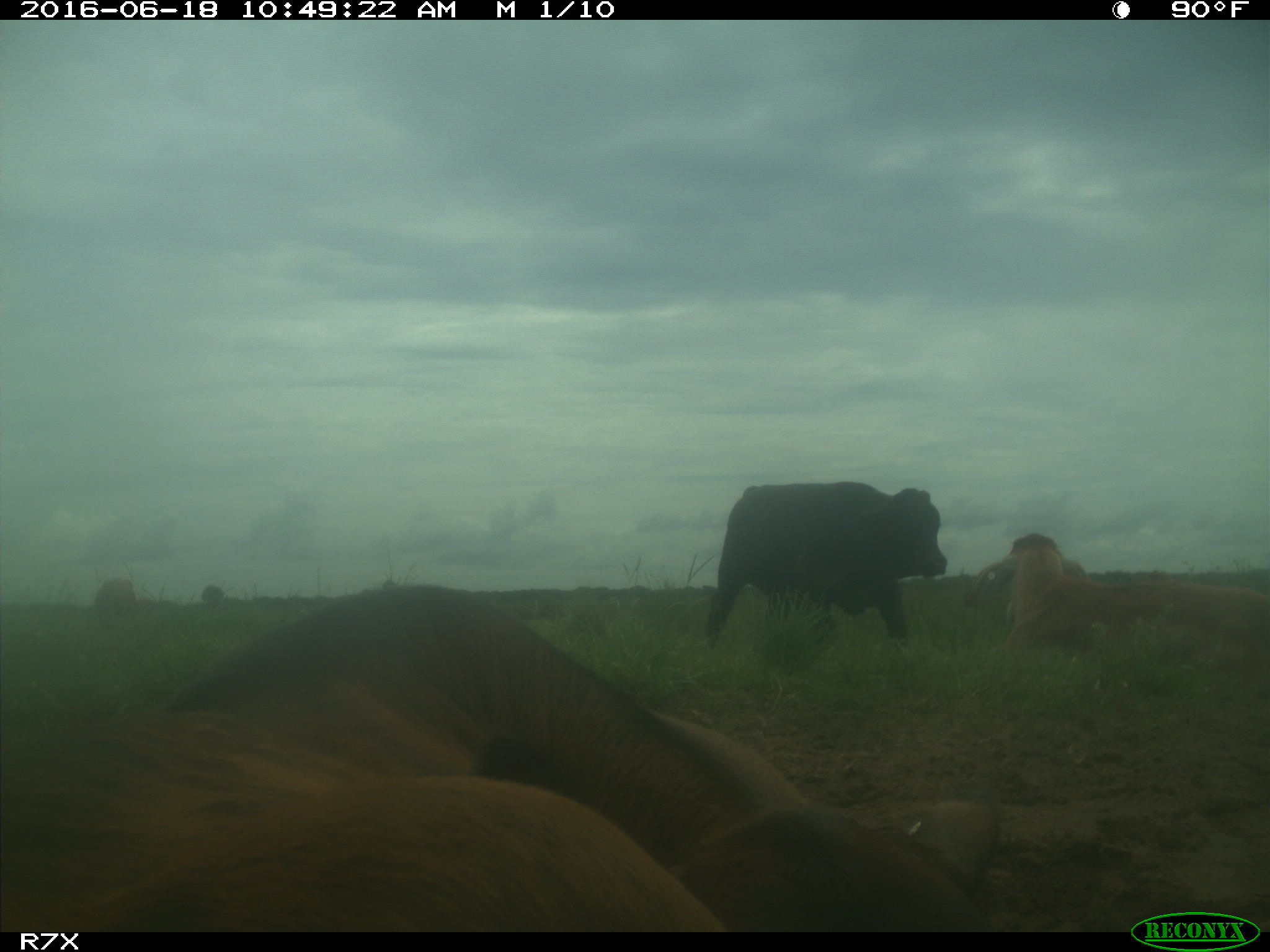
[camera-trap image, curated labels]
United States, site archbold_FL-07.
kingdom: Animalia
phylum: Chordata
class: Mammalia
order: Artiodactyla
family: Bovidae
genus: Bos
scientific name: Bos taurus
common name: domestic cow